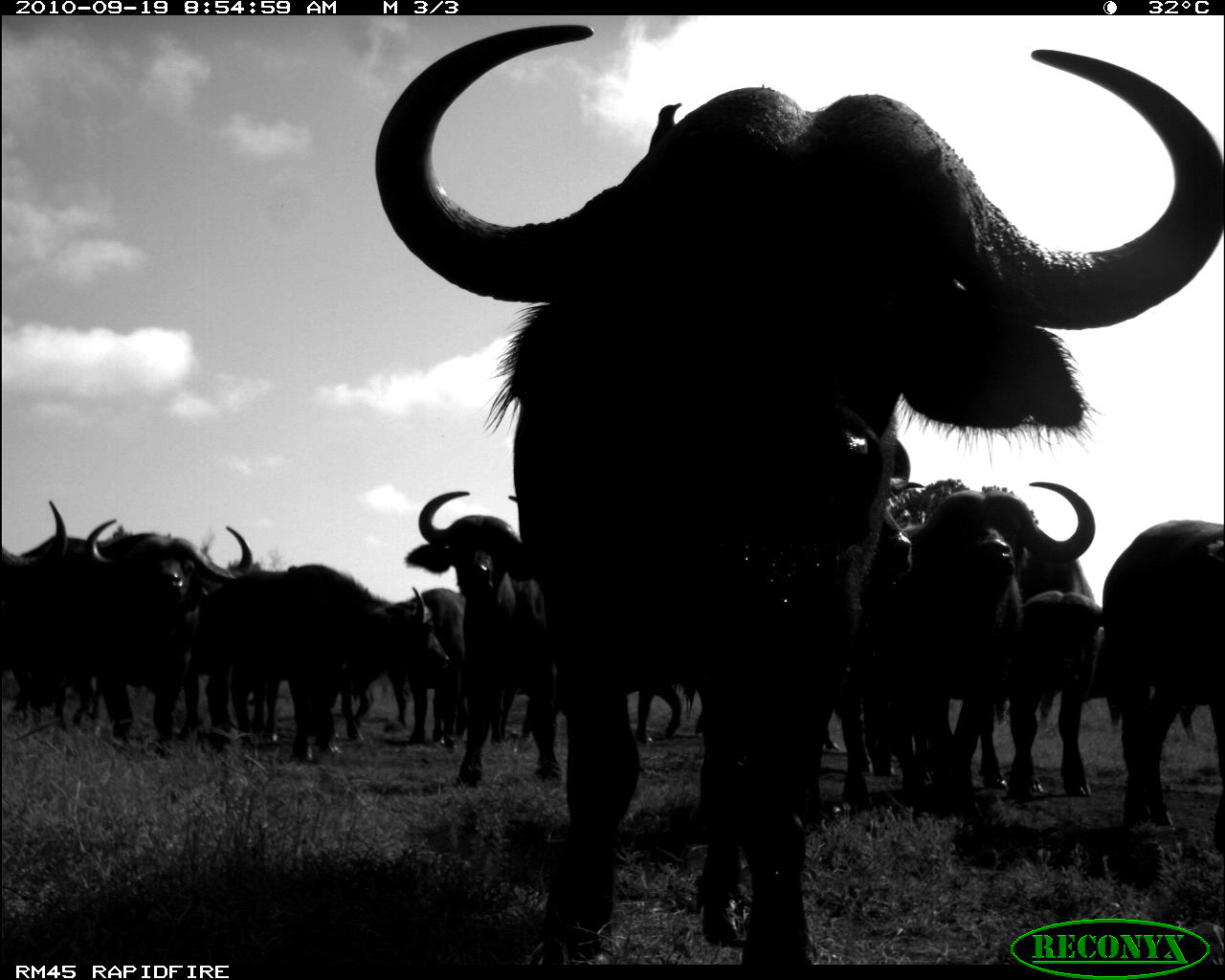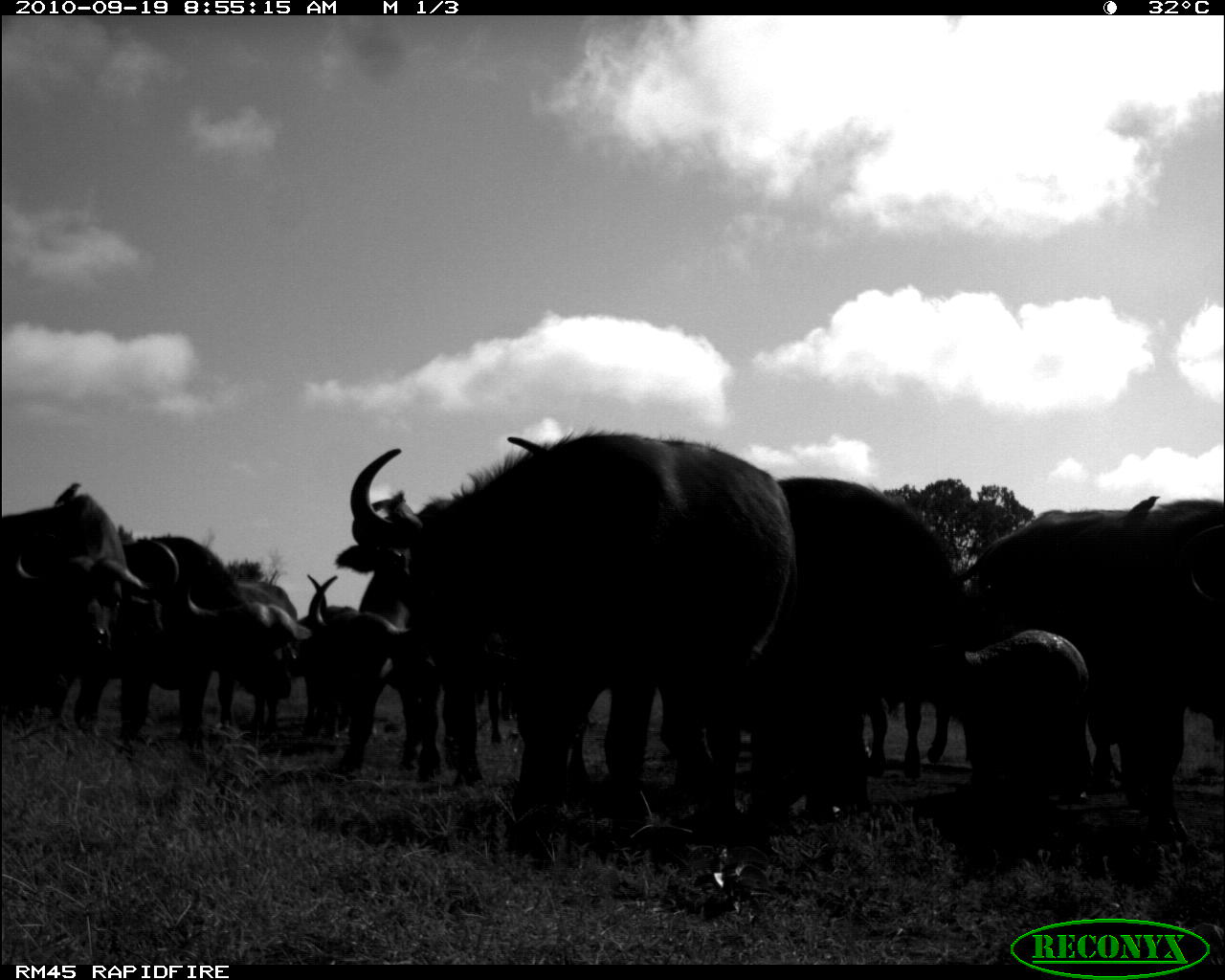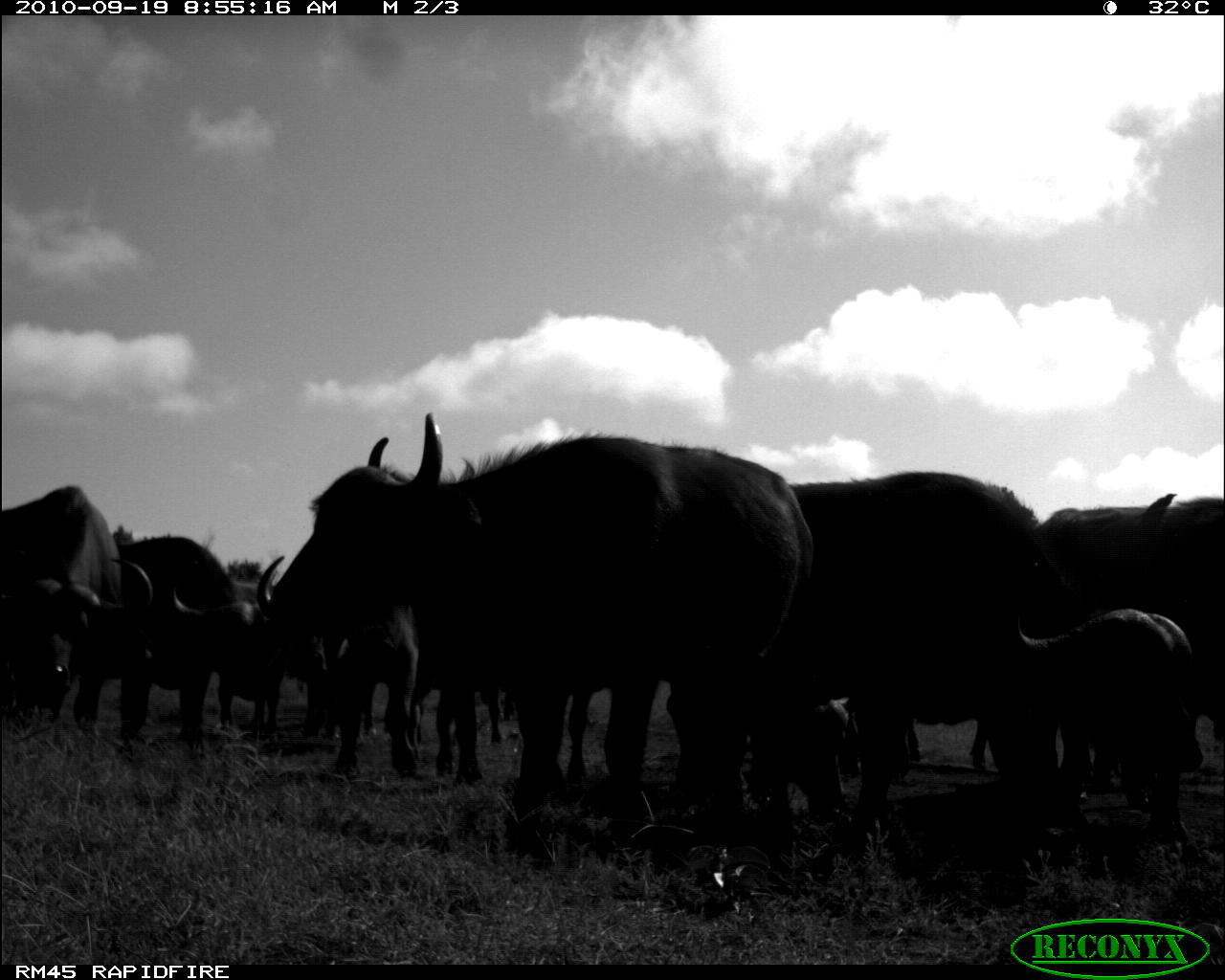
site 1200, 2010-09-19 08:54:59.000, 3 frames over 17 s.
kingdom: Animalia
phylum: Chordata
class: Mammalia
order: Artiodactyla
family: Bovidae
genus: Syncerus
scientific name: Syncerus caffer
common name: african buffalo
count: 10